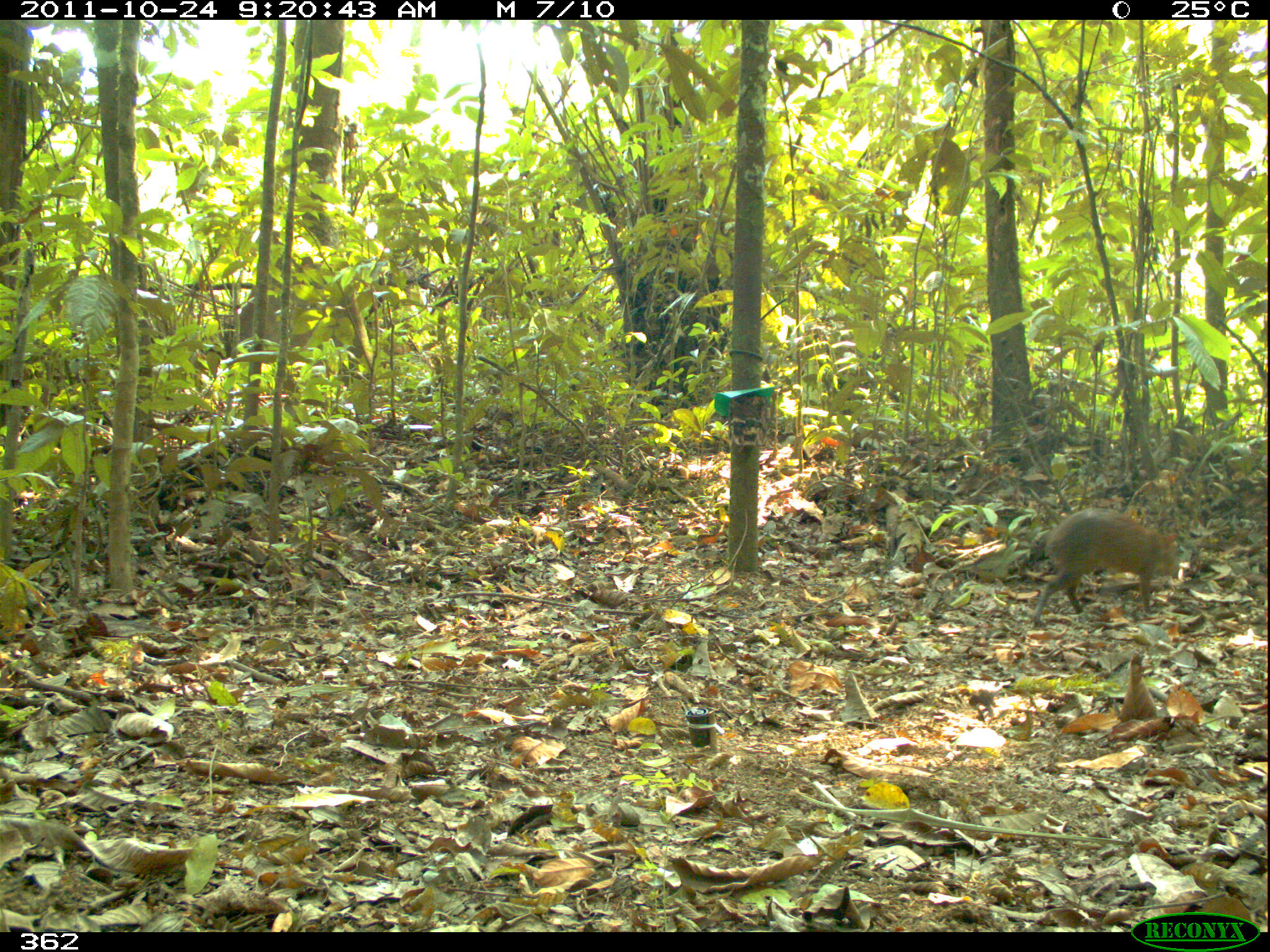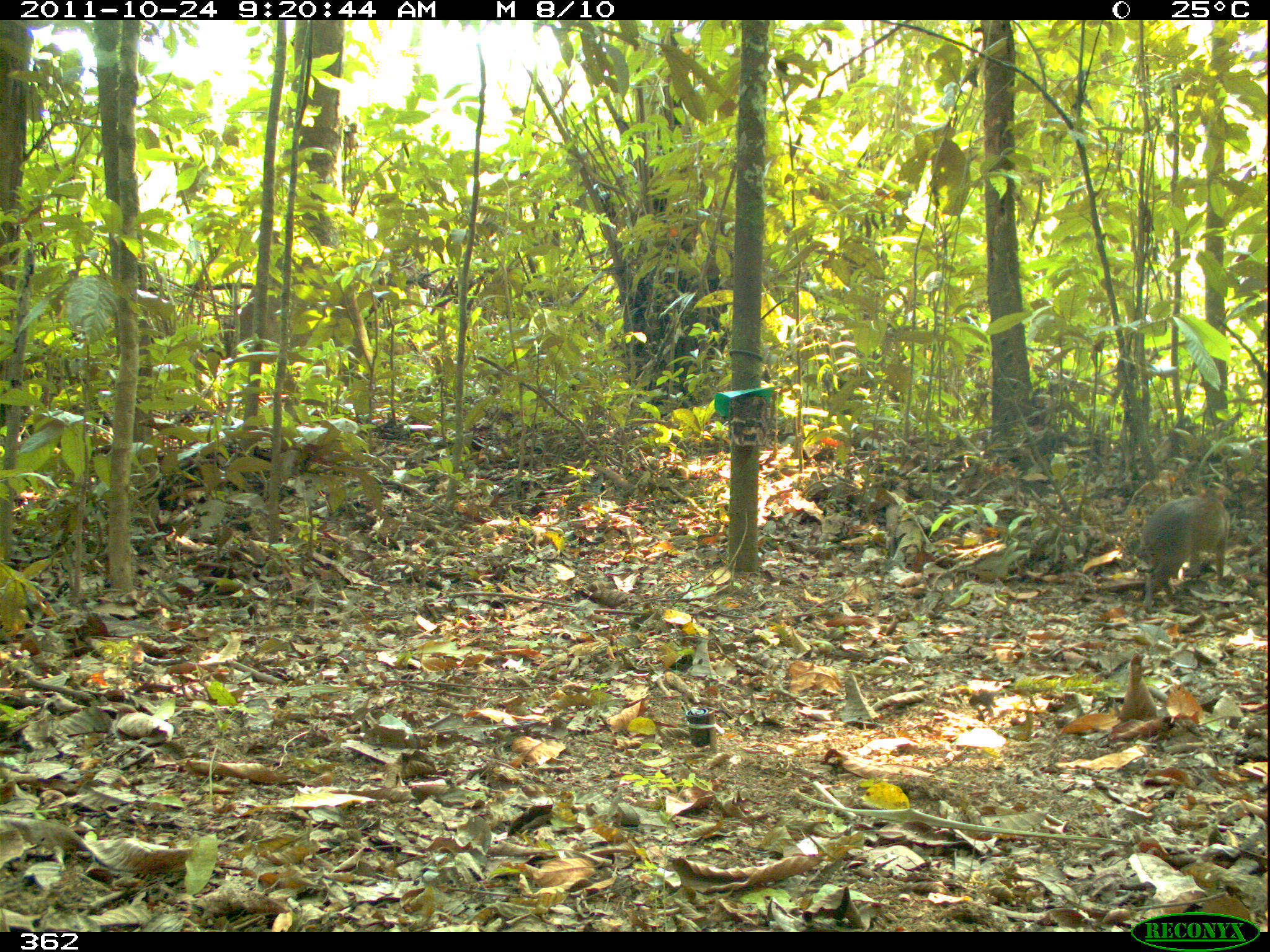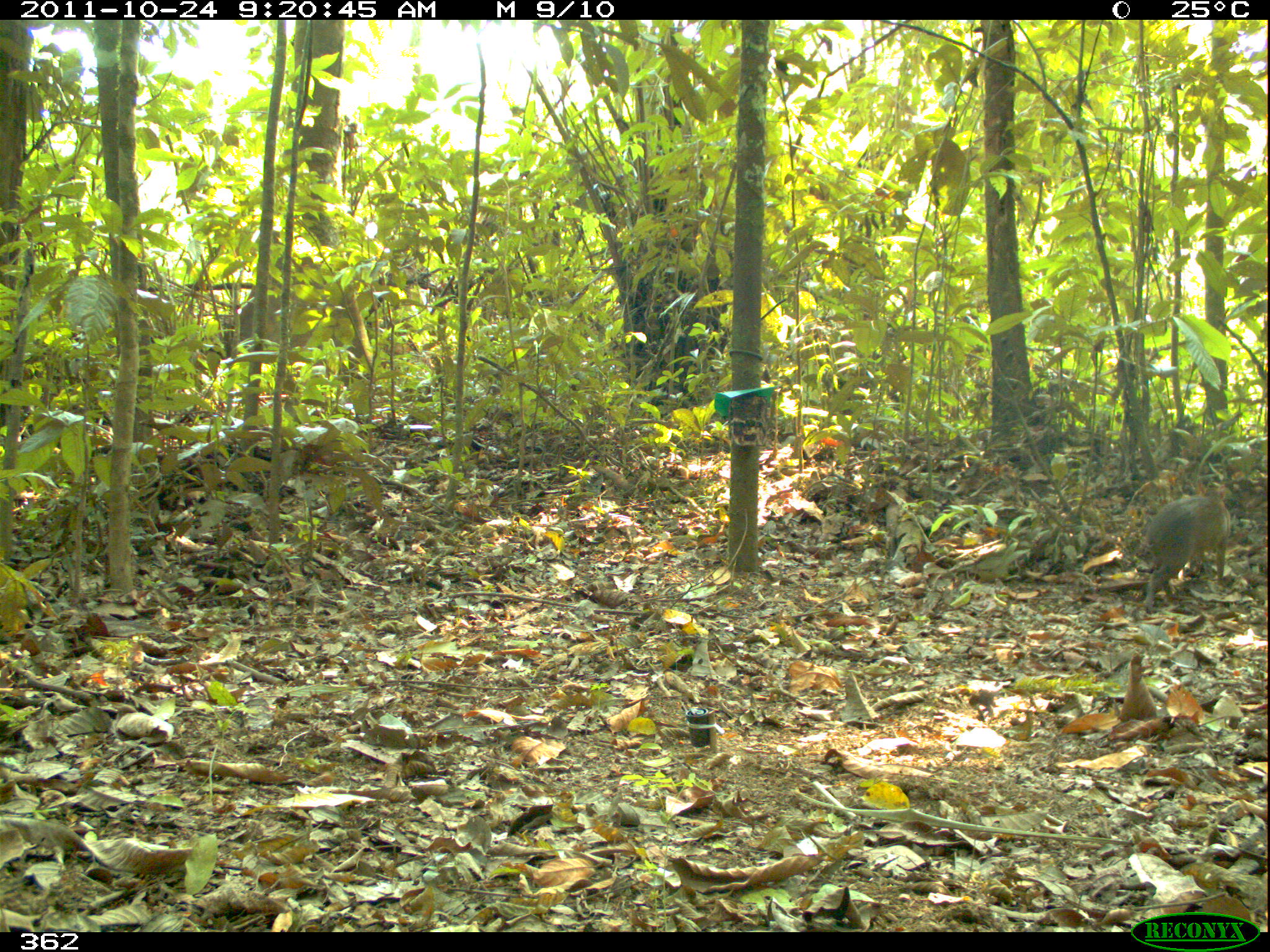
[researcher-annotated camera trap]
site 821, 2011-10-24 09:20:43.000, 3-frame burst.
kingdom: Animalia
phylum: Chordata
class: Mammalia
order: Rodentia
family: Dasyproctidae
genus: Dasyprocta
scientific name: Dasyprocta punctata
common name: central american agouti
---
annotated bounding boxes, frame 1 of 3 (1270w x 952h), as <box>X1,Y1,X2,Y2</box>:
dasyprocta punctata: <box>1029,507,1180,629</box>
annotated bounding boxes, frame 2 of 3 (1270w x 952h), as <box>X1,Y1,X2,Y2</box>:
dasyprocta punctata: <box>1132,478,1230,614</box>